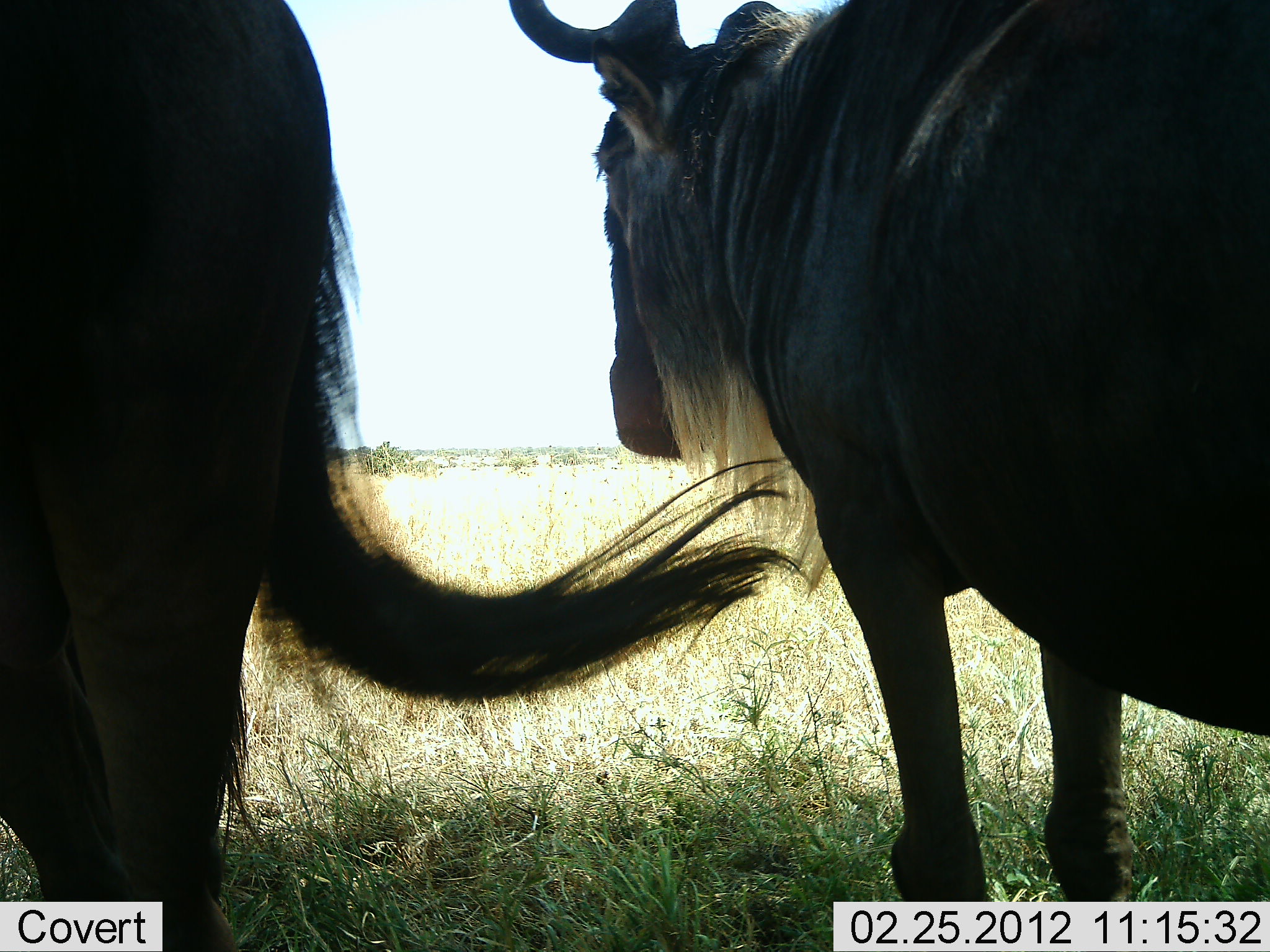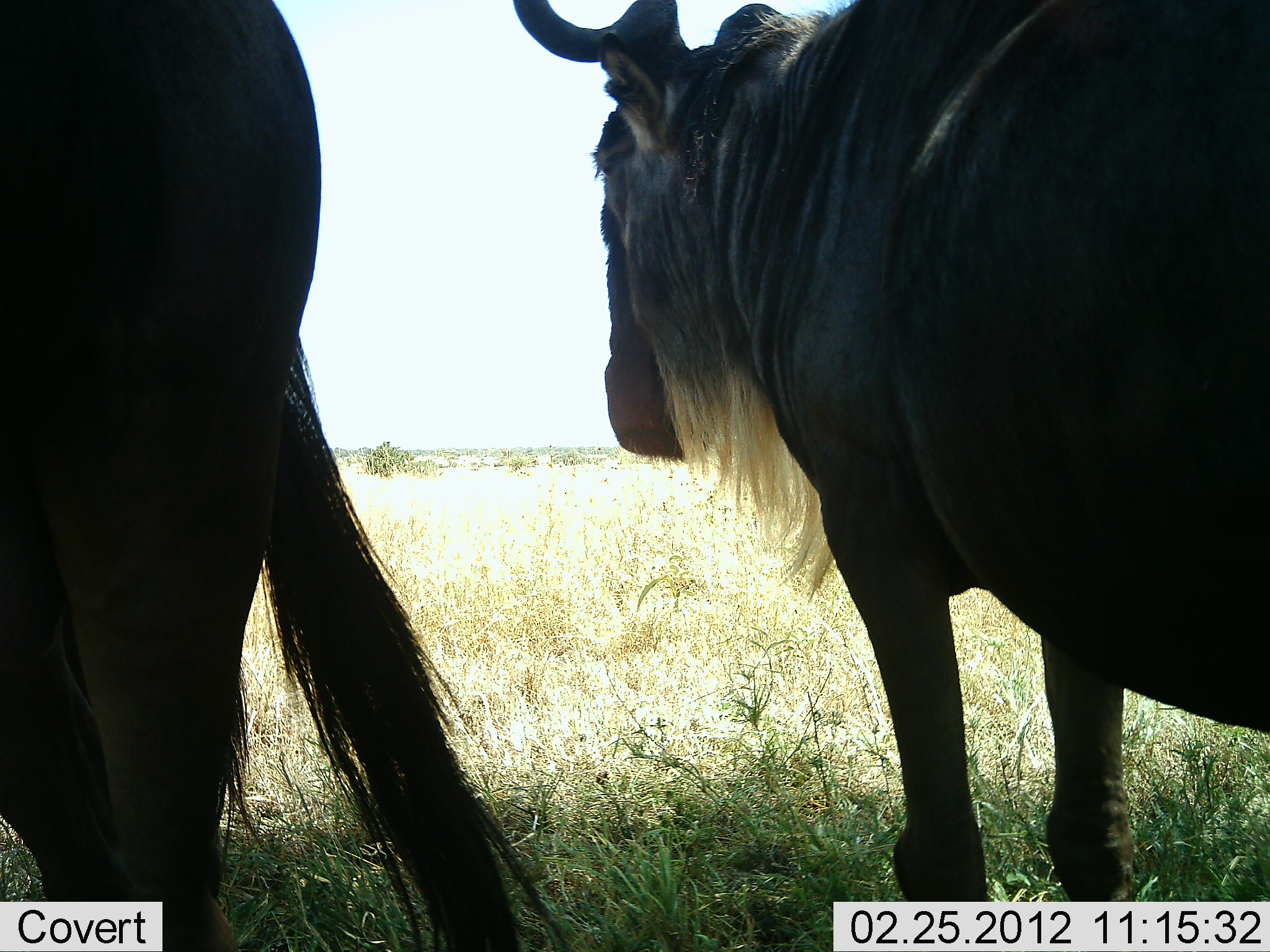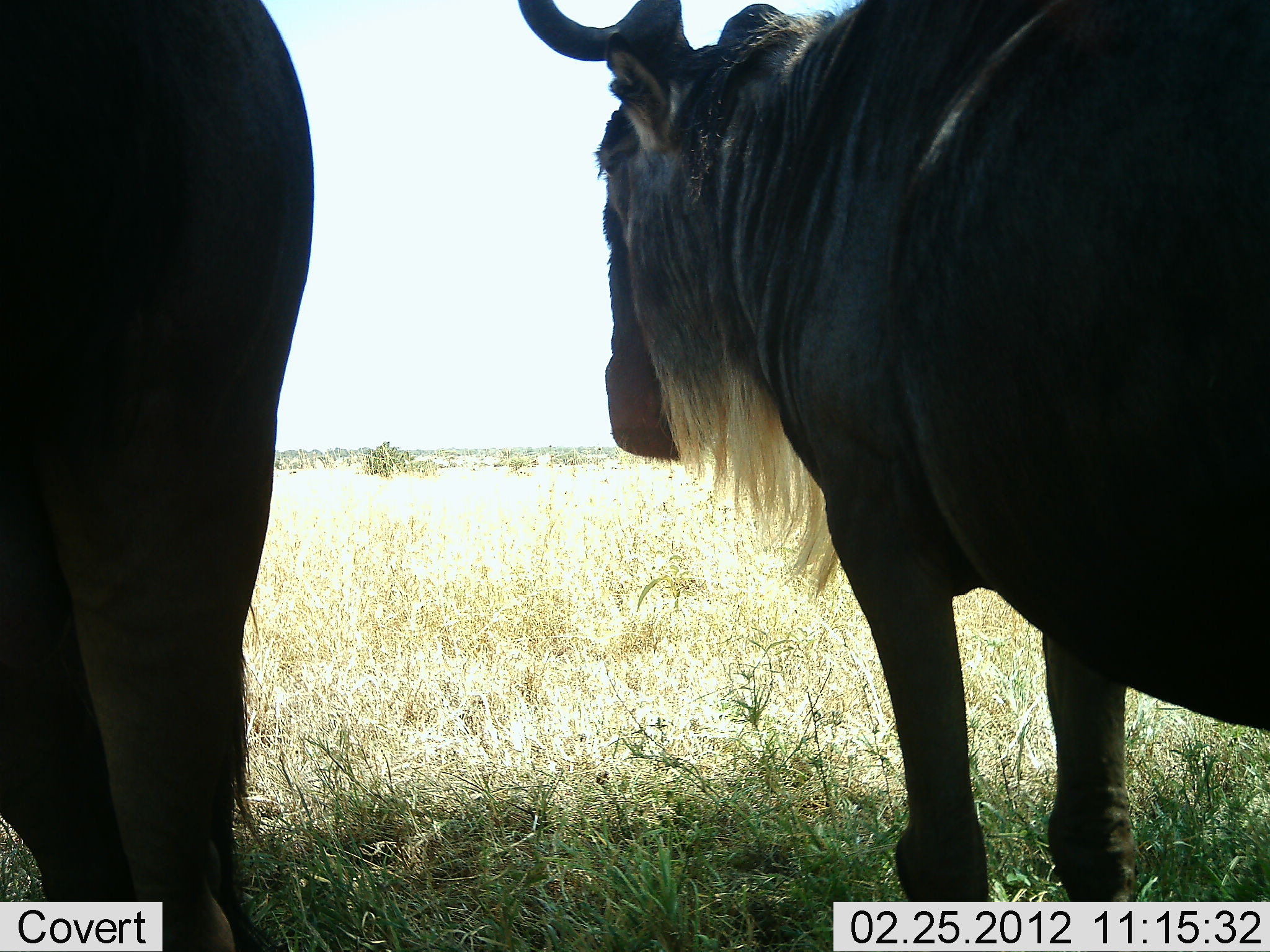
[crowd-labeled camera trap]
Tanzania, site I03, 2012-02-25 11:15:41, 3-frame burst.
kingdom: Animalia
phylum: Chordata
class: Mammalia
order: Artiodactyla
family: Bovidae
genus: Connochaetes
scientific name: Connochaetes taurinus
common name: blue wildebeest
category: wildebeest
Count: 2.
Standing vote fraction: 100%.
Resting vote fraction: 0%.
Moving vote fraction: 0%.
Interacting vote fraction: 0%.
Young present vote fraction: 0%.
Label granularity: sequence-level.